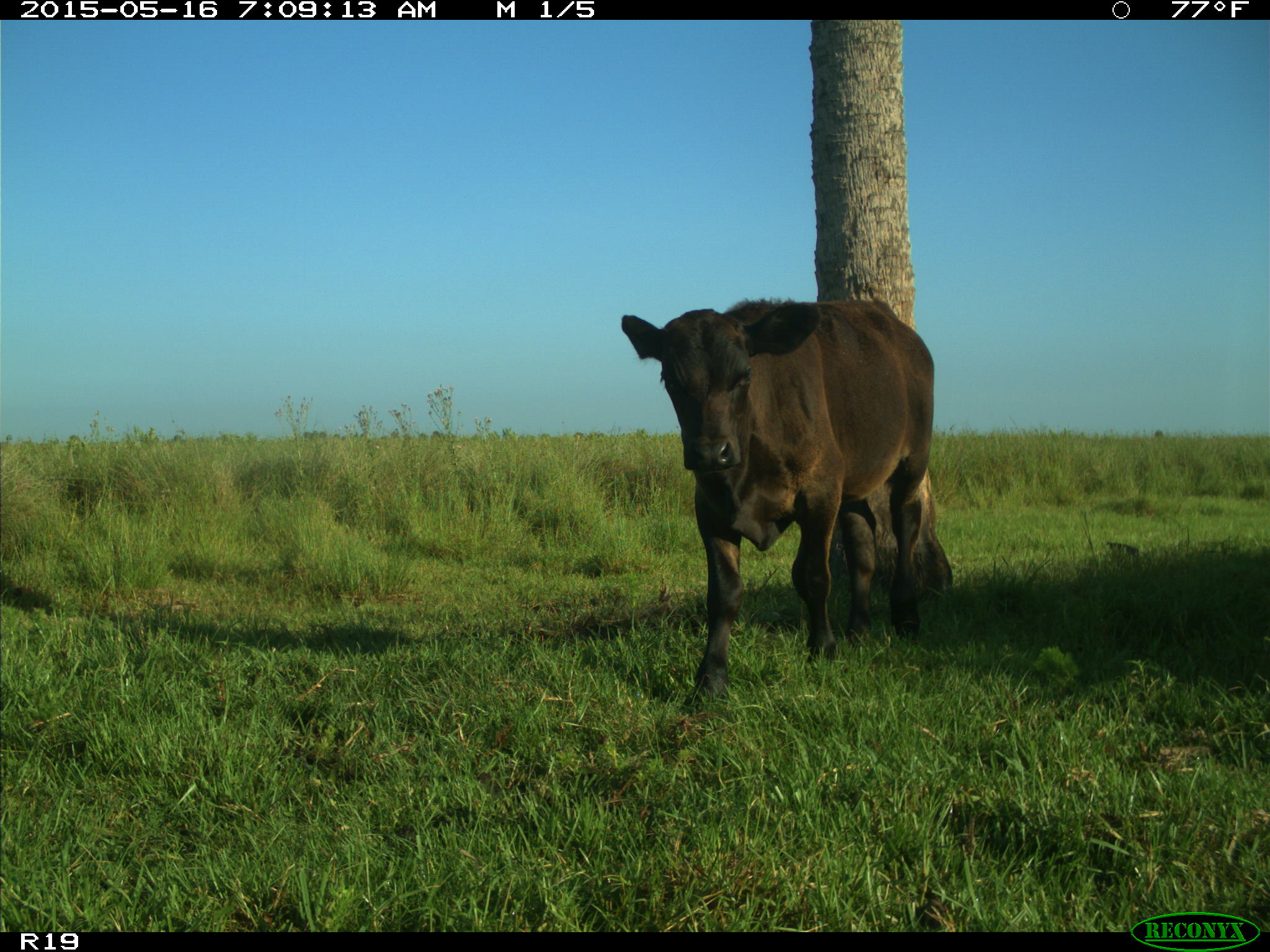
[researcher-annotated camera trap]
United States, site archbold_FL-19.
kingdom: Animalia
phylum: Chordata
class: Mammalia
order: Artiodactyla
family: Bovidae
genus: Bos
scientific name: Bos taurus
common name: domestic cow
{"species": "Bos taurus (domestic cow)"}